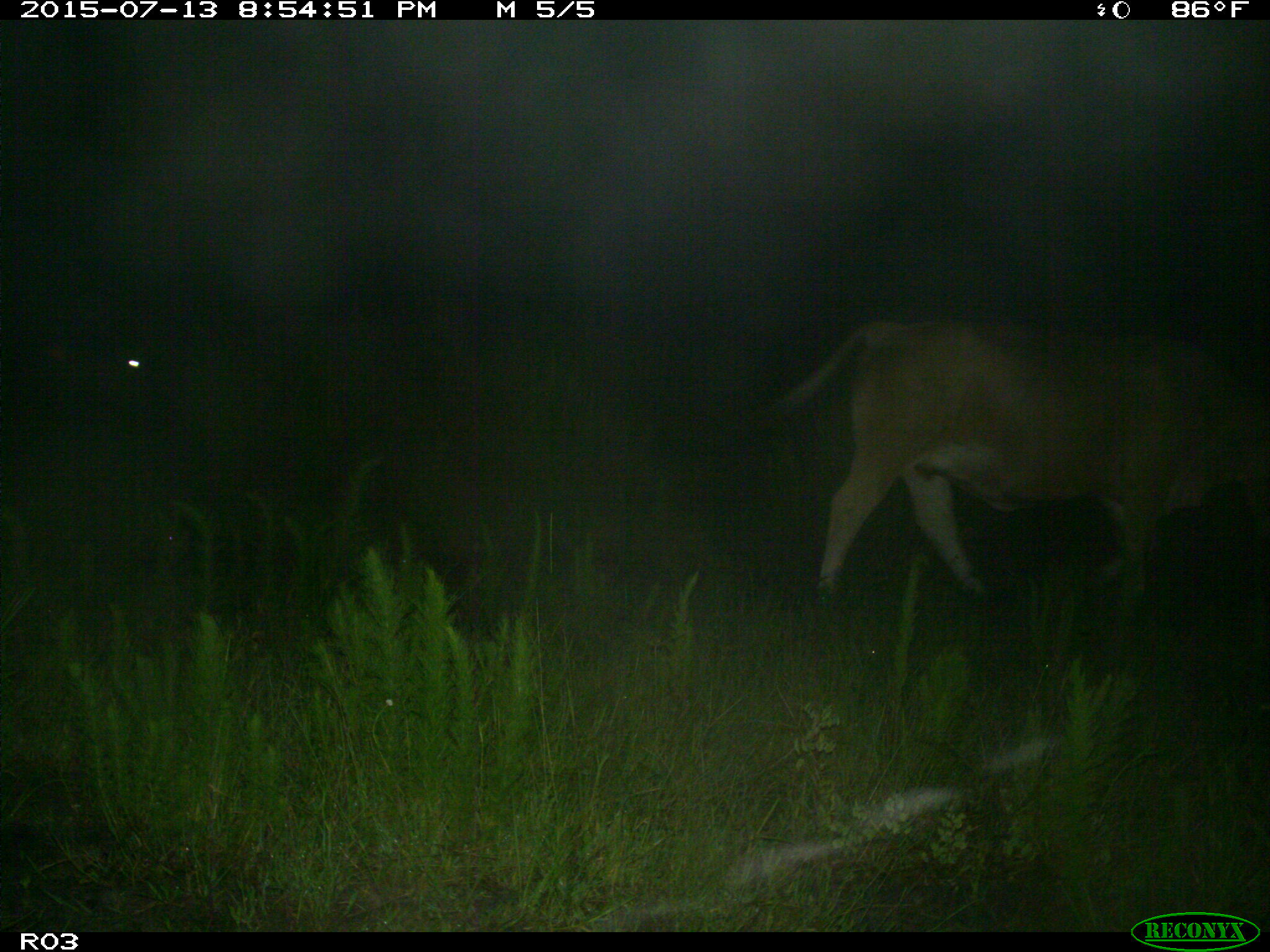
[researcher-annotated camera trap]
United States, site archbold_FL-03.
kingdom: Animalia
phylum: Chordata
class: Mammalia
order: Artiodactyla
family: Bovidae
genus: Bos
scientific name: Bos taurus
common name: domestic cow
Bos taurus (domestic cow).